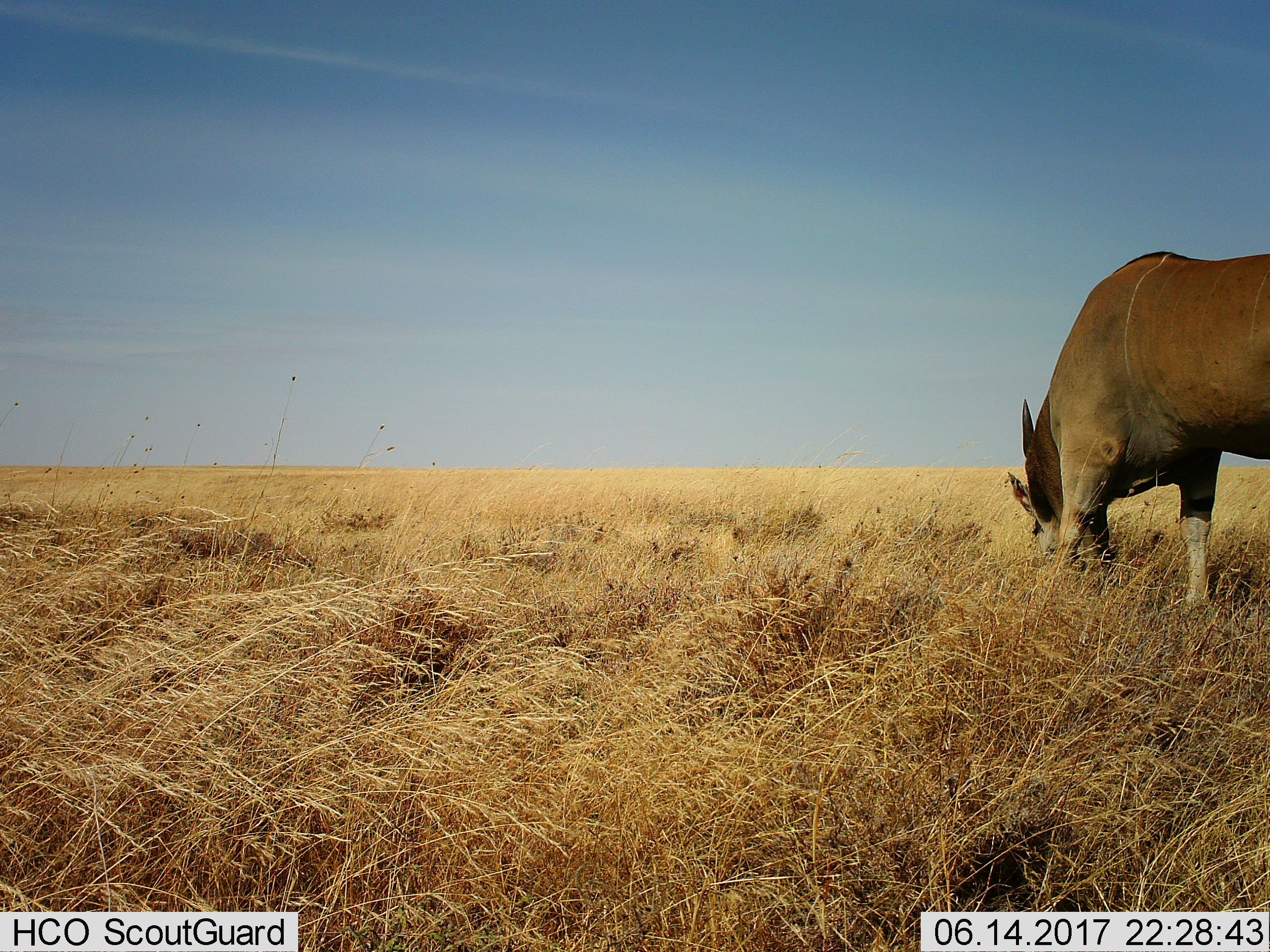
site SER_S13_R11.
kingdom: Animalia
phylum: Chordata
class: Mammalia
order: Artiodactyla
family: Bovidae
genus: Tragelaphus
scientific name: Tragelaphus oryx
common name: eland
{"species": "eland (Tragelaphus oryx)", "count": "1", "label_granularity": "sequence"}